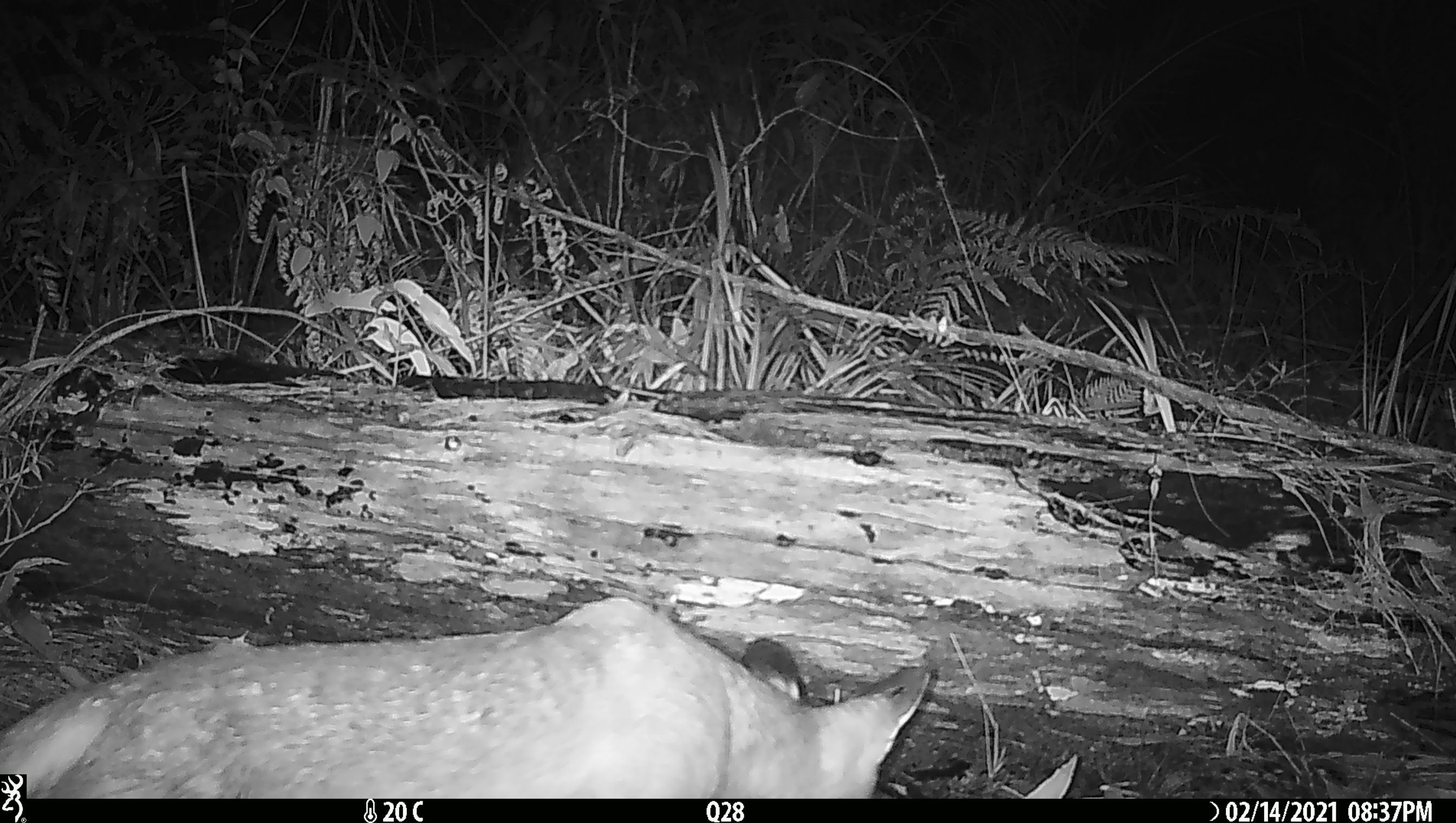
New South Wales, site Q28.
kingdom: Animalia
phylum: Chordata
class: Mammalia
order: Carnivora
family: Canidae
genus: Vulpes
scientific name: Vulpes vulpes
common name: red fox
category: fox